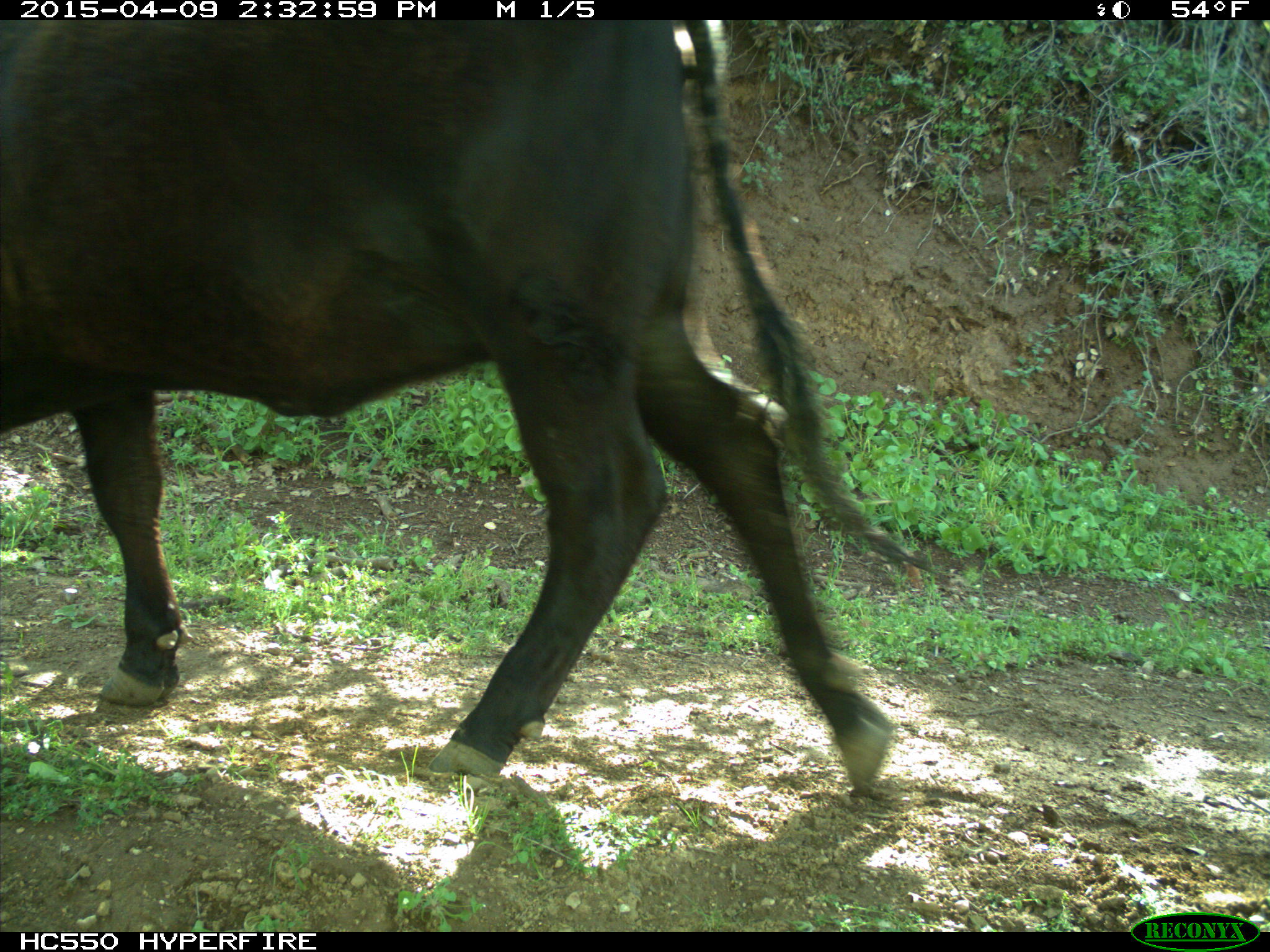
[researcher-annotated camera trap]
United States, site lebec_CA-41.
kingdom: Animalia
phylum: Chordata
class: Mammalia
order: Artiodactyla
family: Bovidae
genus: Bos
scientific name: Bos taurus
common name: domestic cow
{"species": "Bos taurus (domestic cow)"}